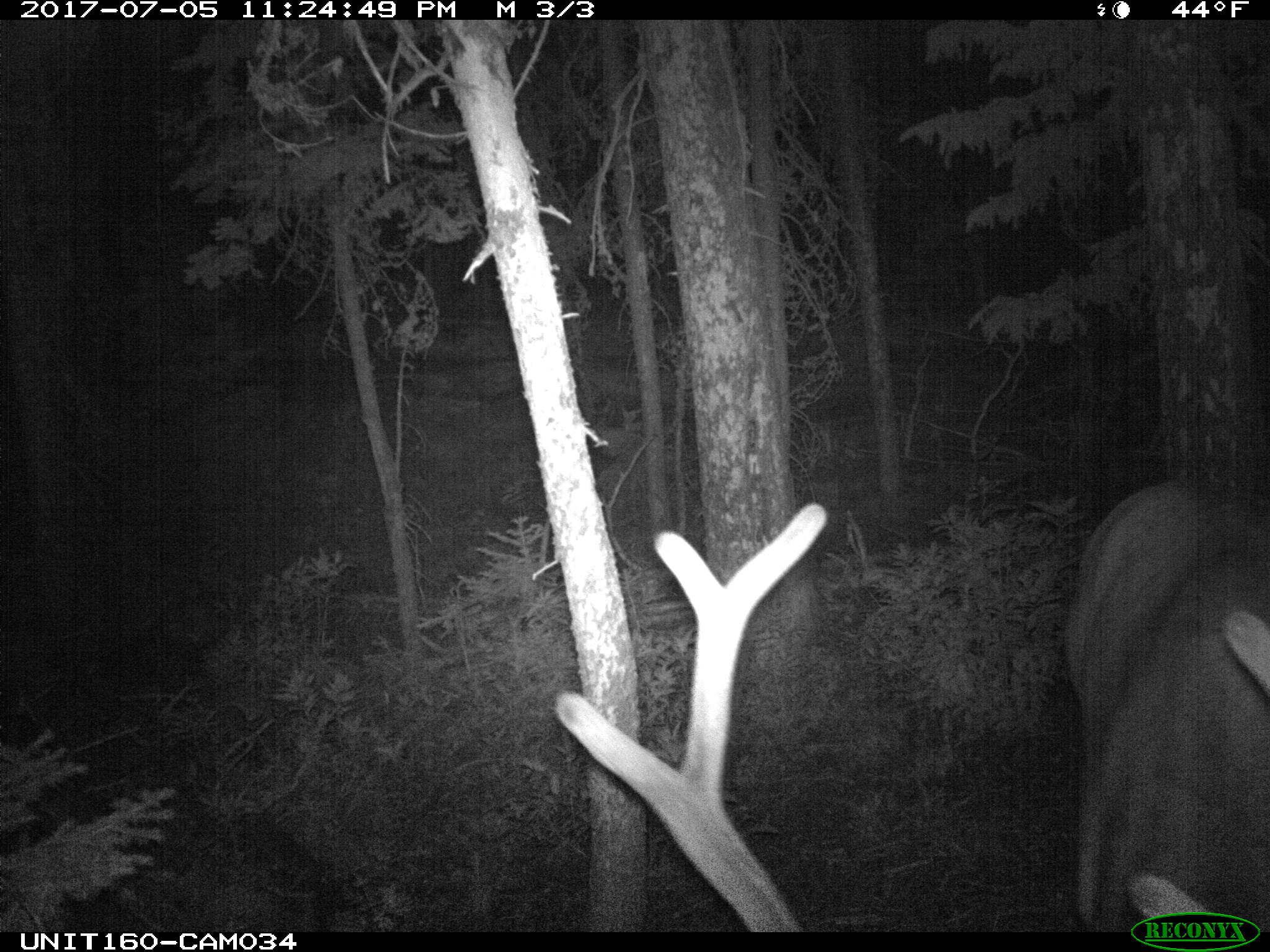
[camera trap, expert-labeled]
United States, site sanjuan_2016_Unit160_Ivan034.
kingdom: Animalia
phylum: Chordata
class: Mammalia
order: Artiodactyla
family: Cervidae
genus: Cervus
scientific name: Cervus elaphus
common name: red deer